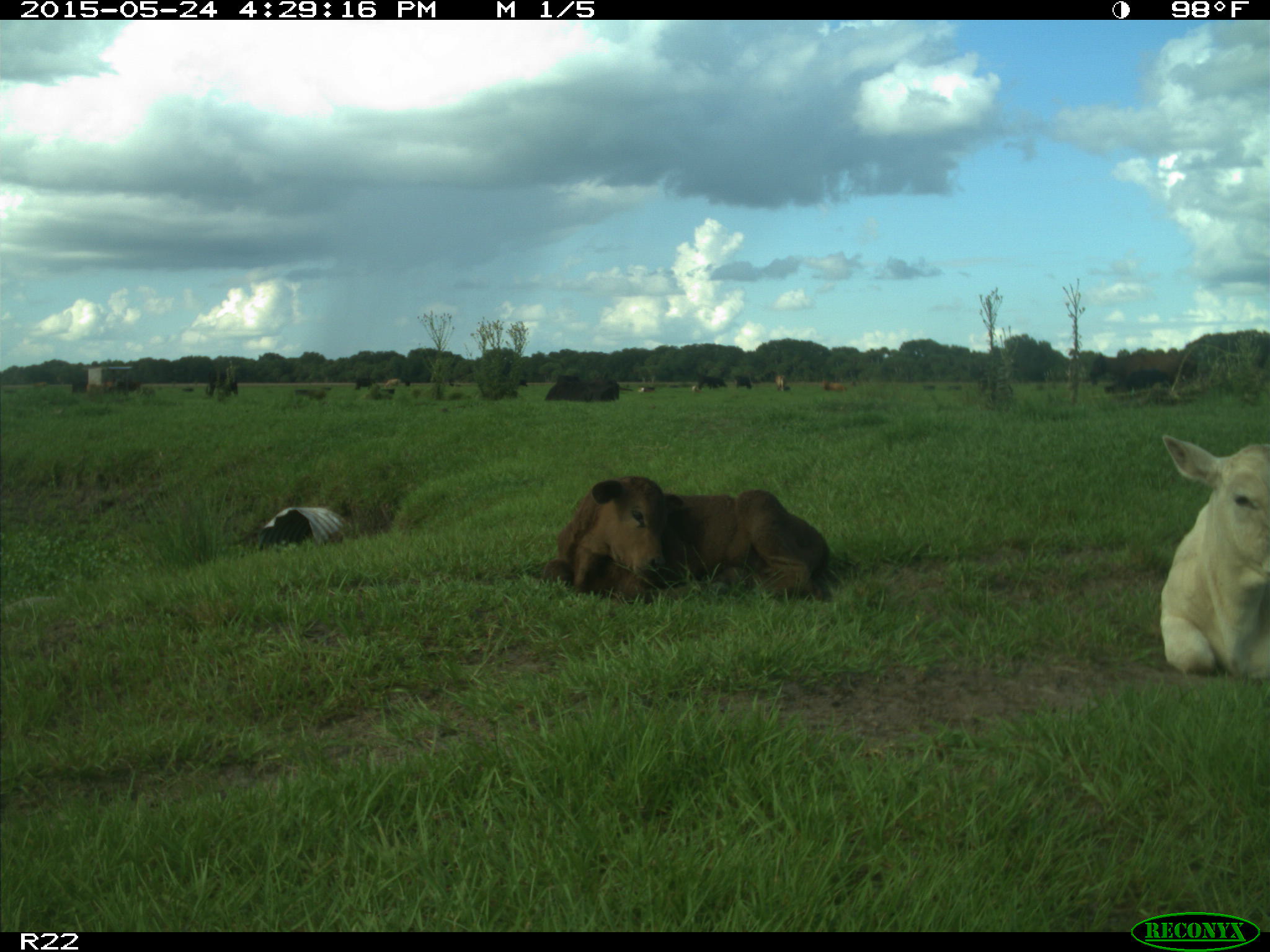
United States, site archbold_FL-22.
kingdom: Animalia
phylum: Chordata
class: Mammalia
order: Artiodactyla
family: Bovidae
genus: Bos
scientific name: Bos taurus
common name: domestic cow